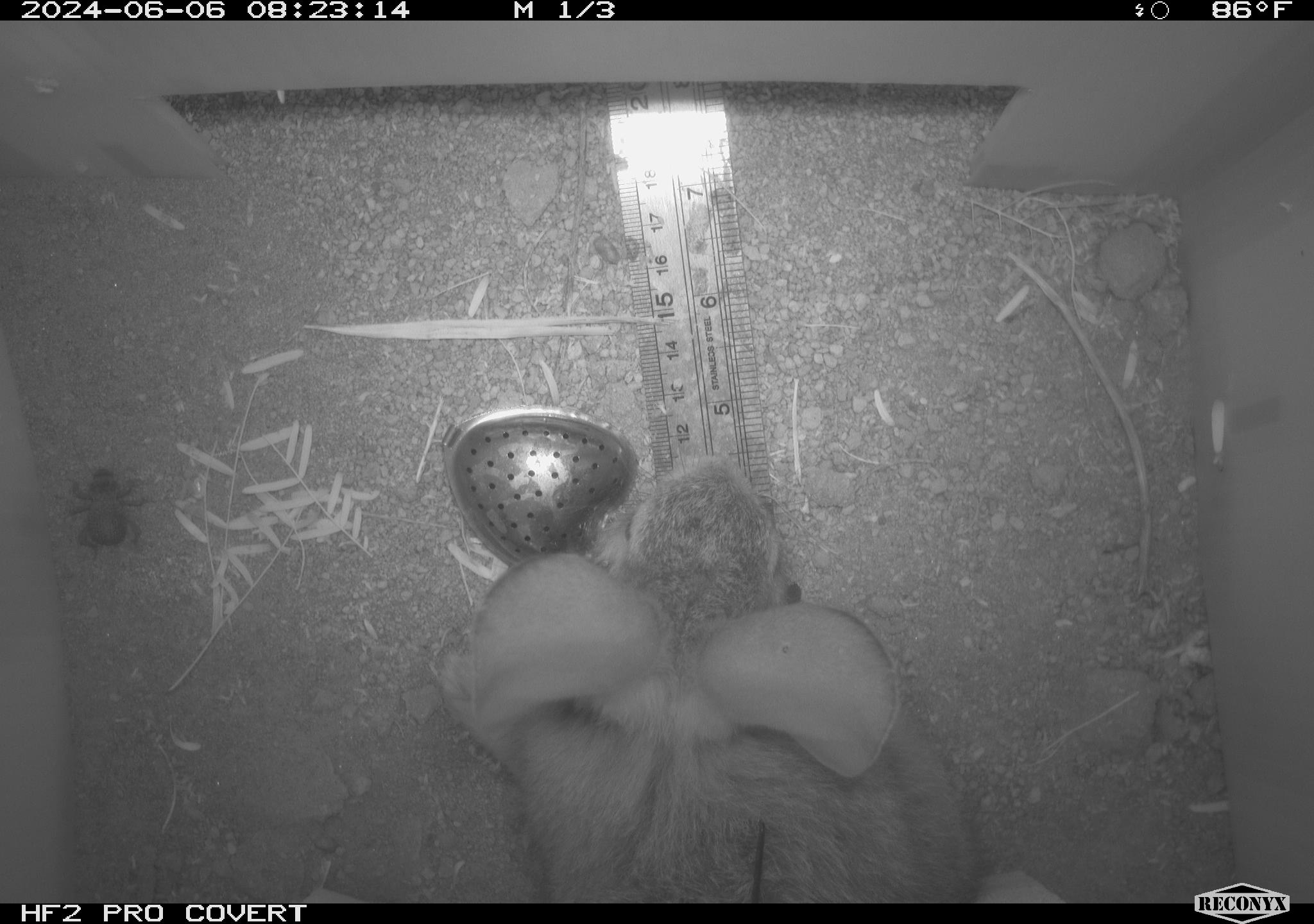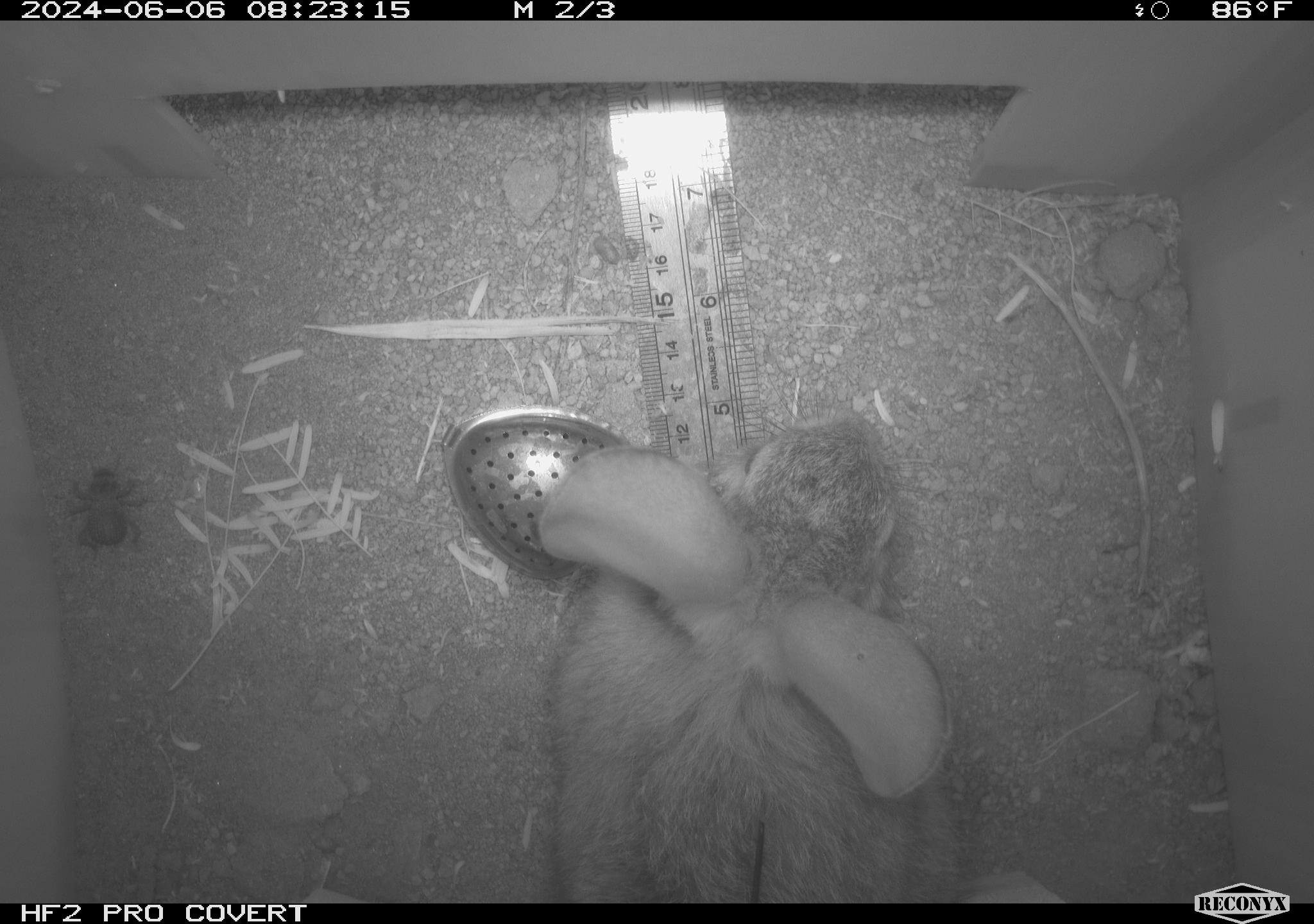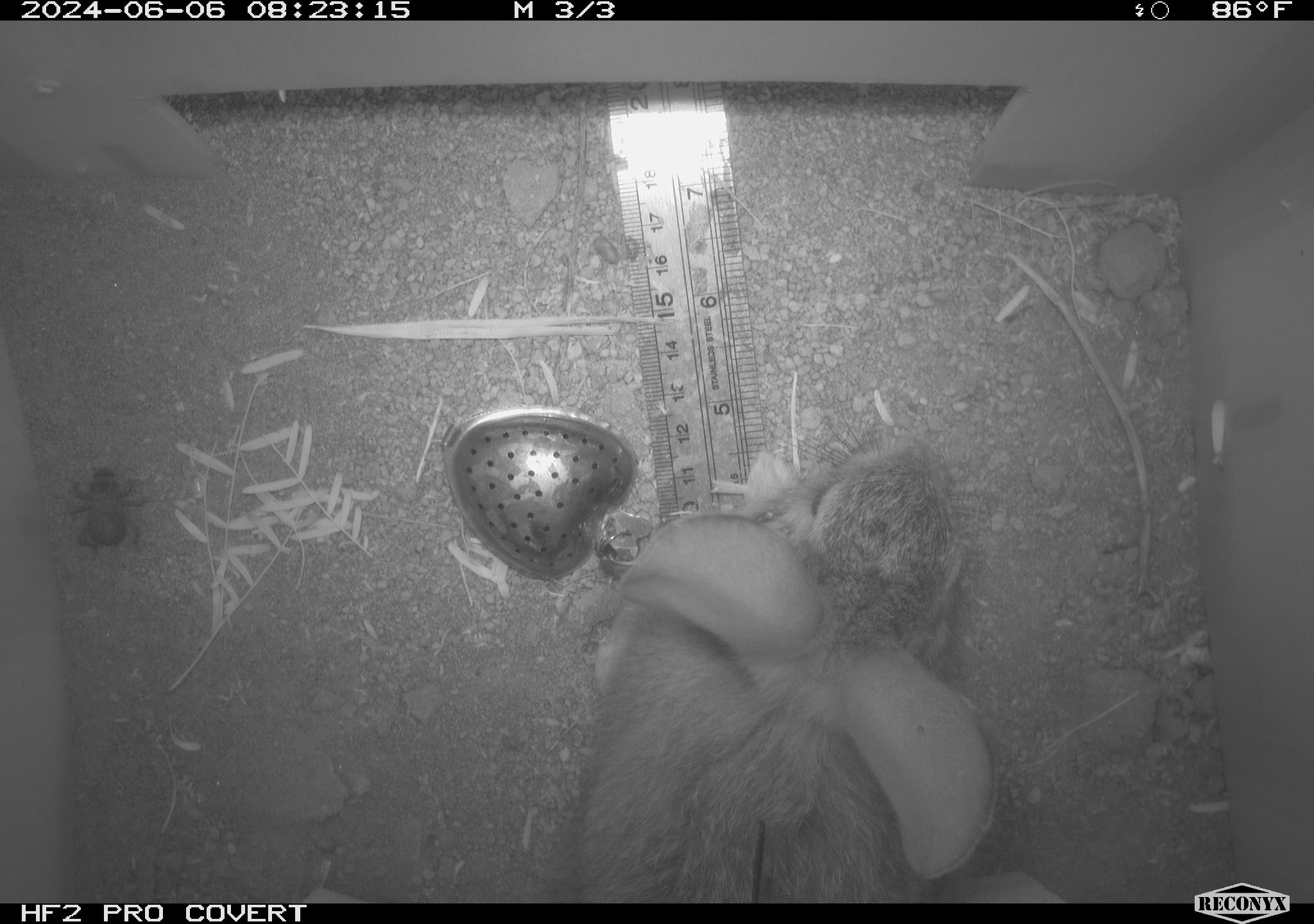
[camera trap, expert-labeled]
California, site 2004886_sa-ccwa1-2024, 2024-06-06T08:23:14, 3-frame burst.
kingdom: Animalia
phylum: Chordata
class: Mammalia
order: Lagomorpha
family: Leporidae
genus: Sylvilagus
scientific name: Sylvilagus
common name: cottontail rabbits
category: sylvilagus species